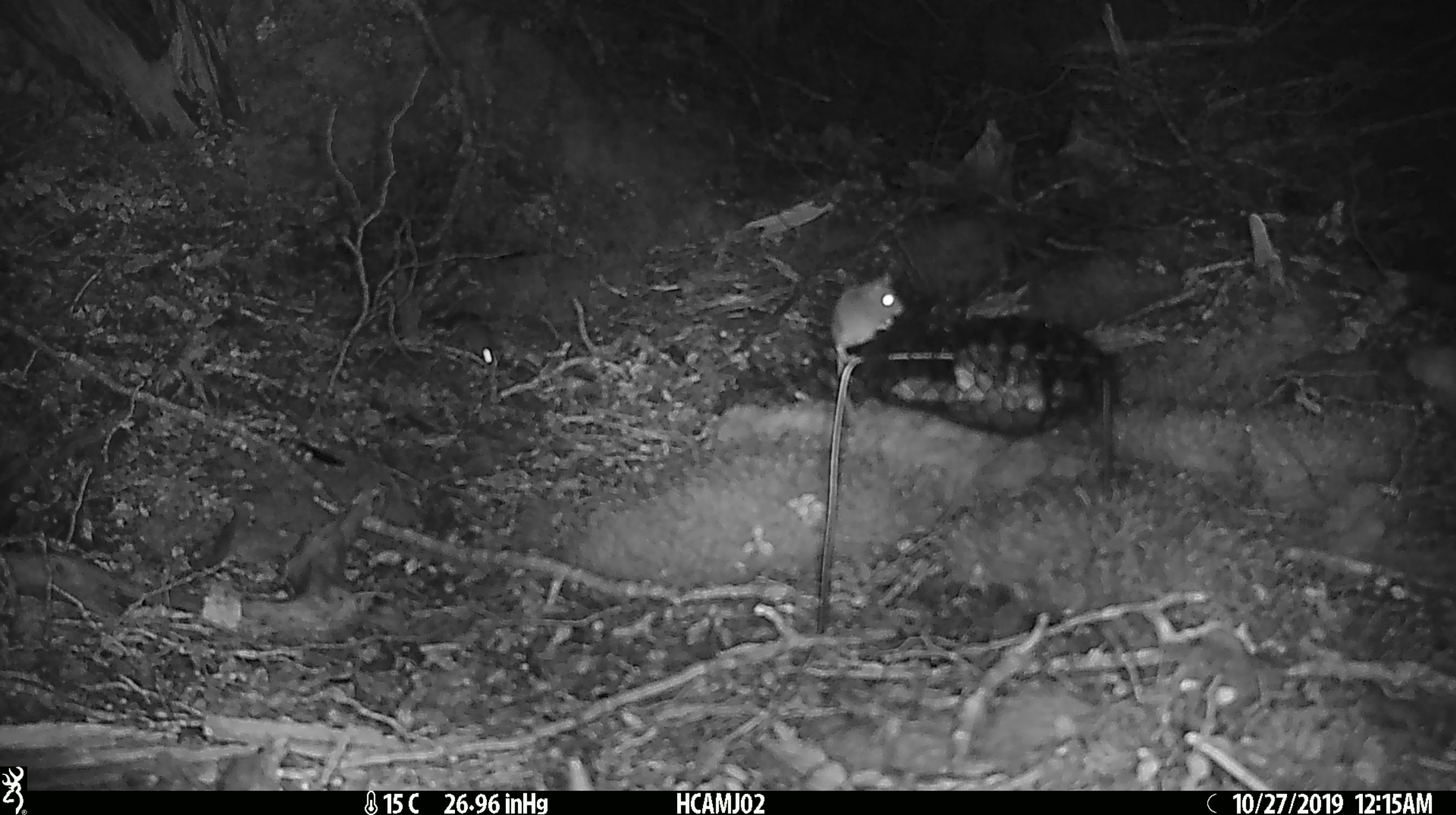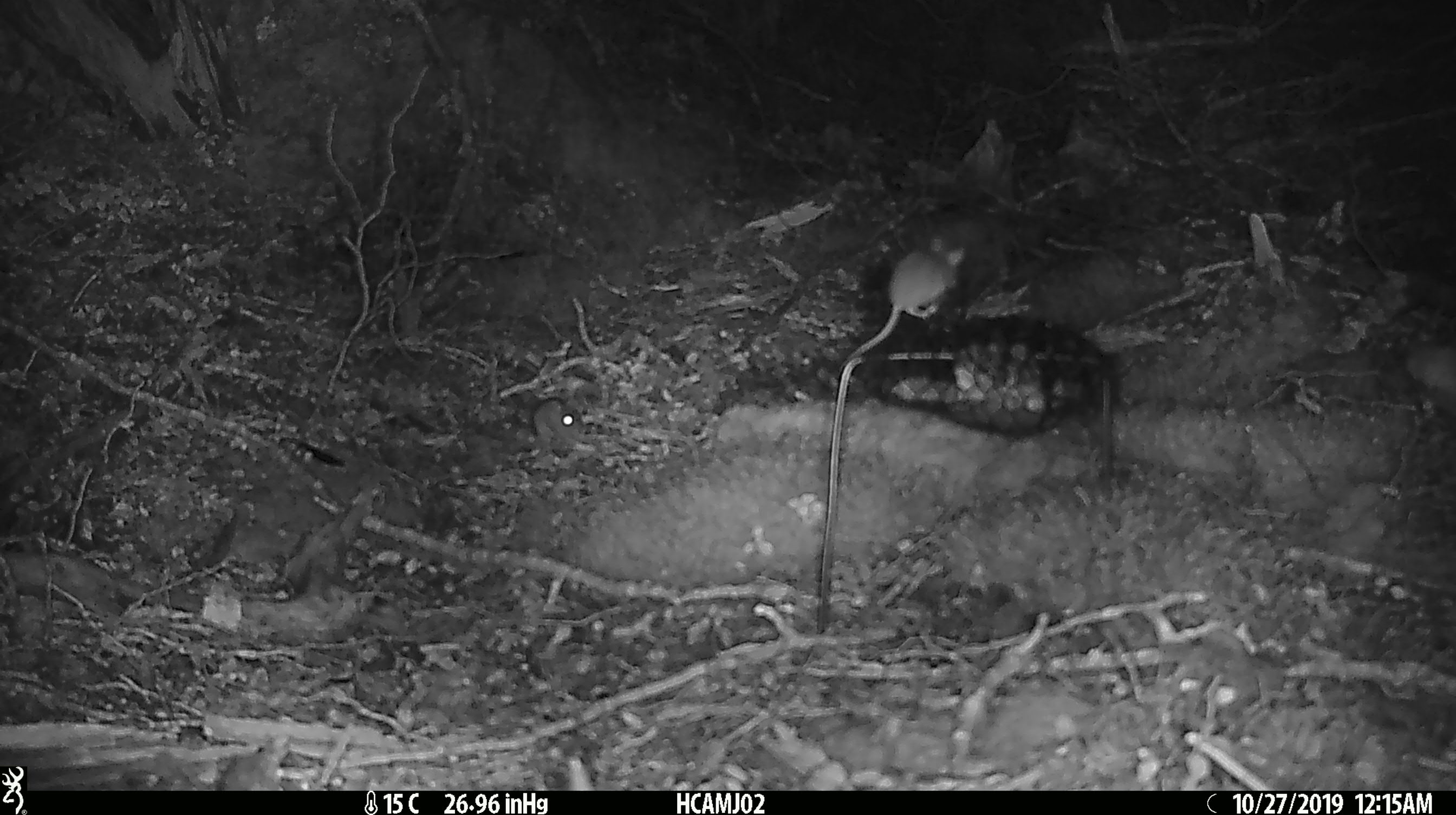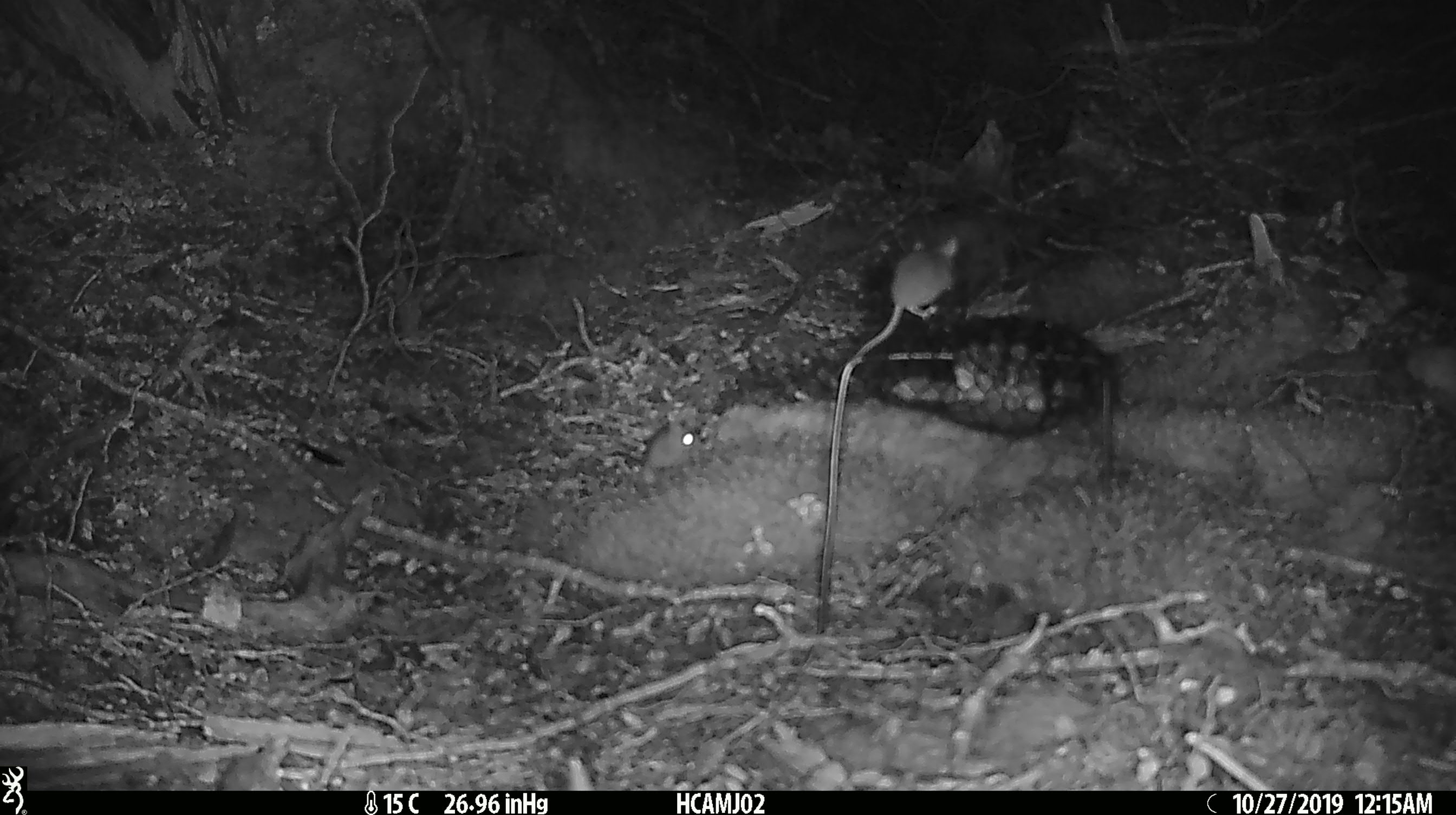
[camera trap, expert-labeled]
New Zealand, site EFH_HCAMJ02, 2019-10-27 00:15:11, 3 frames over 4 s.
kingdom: Animalia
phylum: Chordata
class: Mammalia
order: Rodentia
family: Muridae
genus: Mus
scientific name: Mus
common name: mouse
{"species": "mouse (Mus)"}